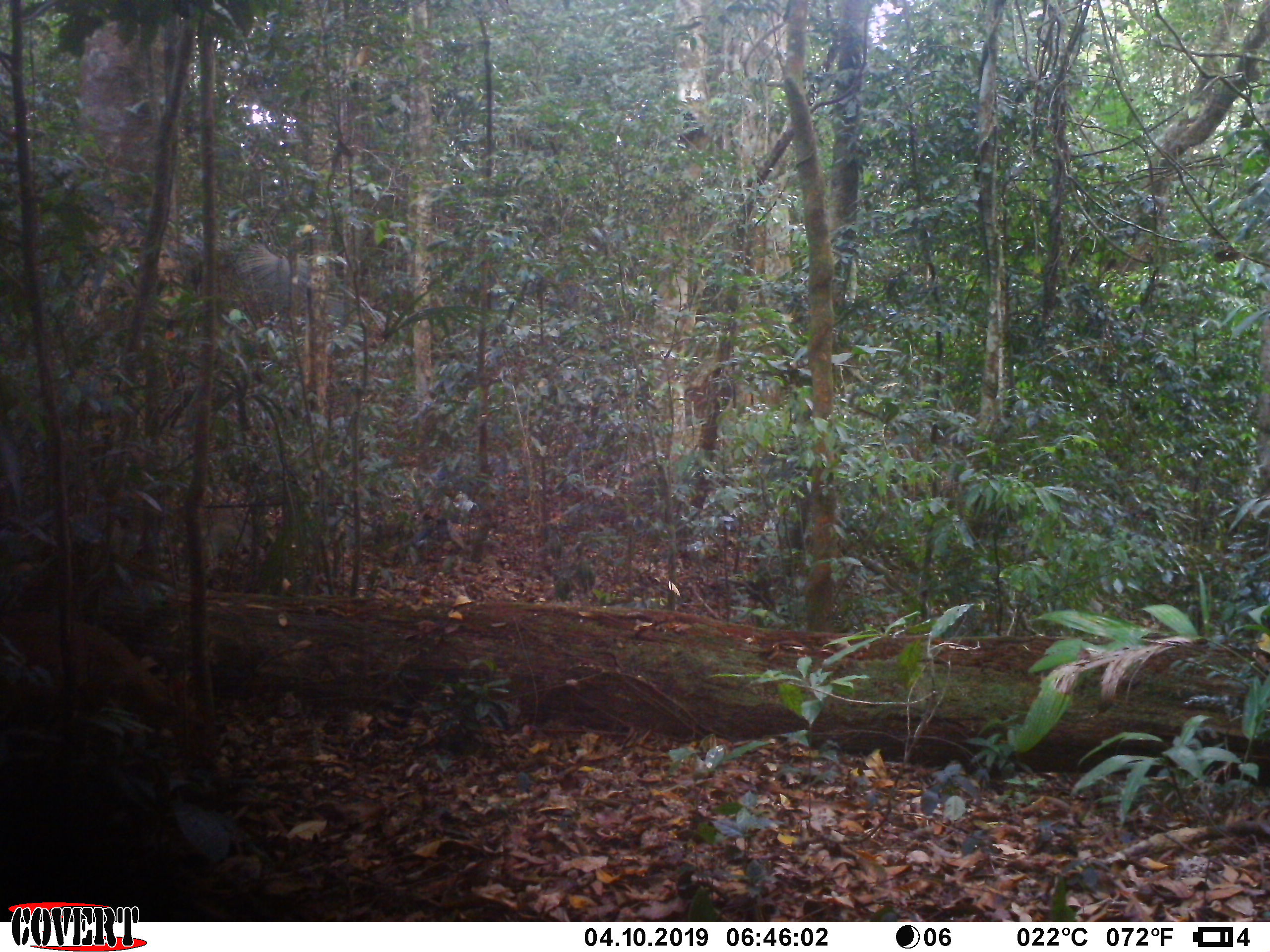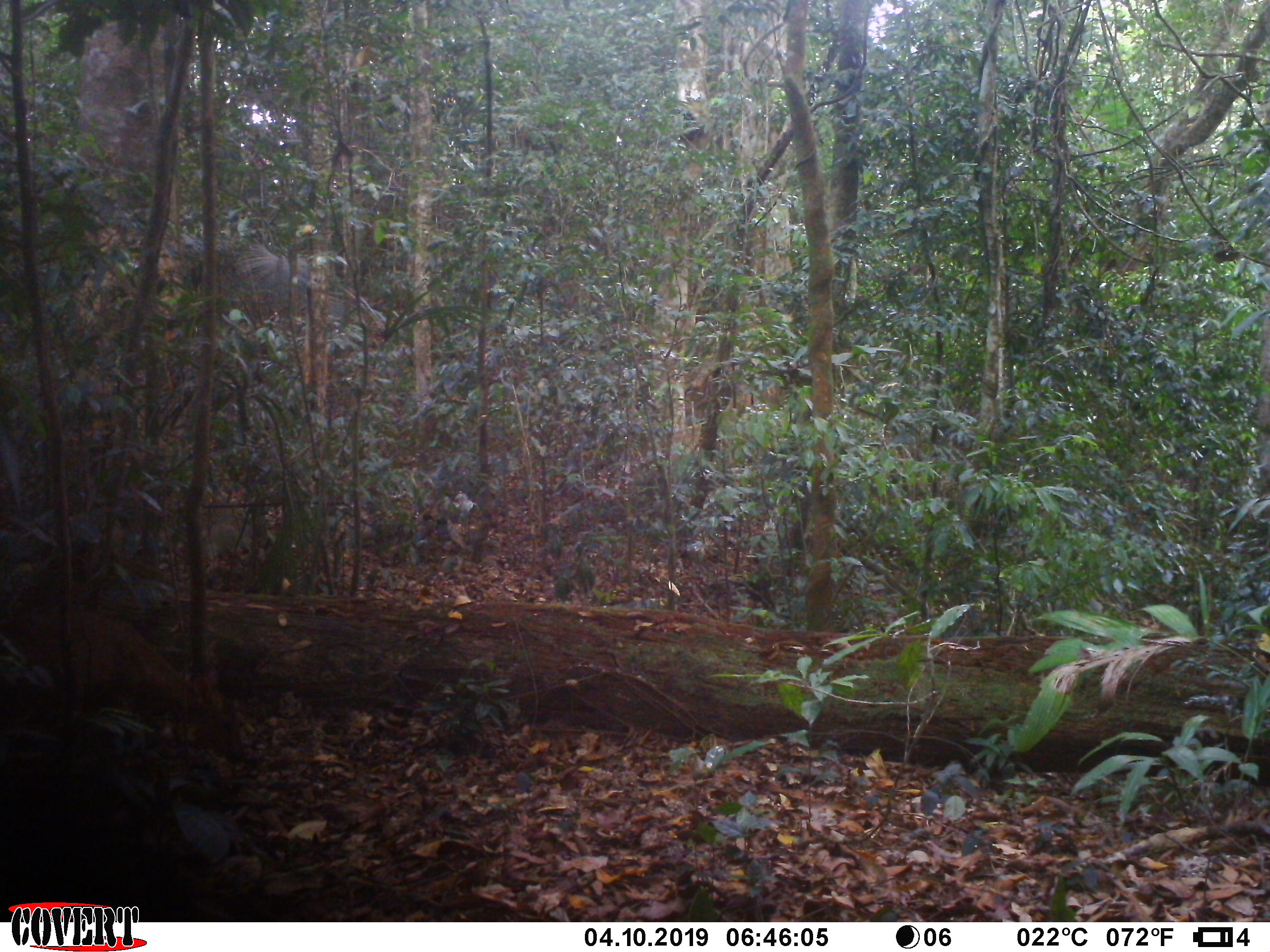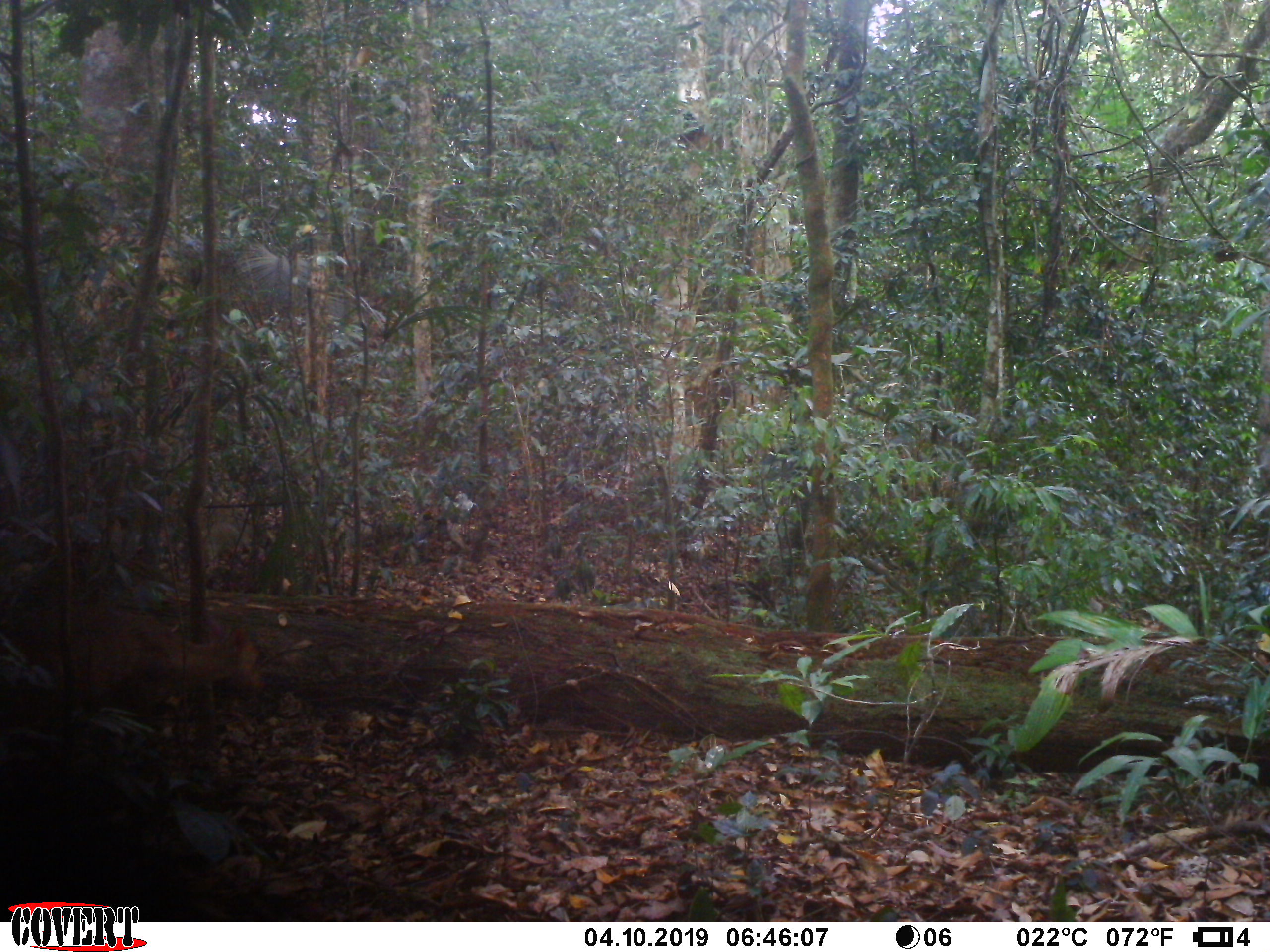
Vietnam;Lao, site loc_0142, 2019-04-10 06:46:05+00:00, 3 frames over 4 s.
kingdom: Animalia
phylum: Chordata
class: Mammalia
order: Artiodactyla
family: Cervidae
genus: Muntiacus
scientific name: Muntiacus vuquangensis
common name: large-antlered muntjac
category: large antlered muntjac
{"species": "large antlered muntjac (large-antlered muntjac) (Muntiacus vuquangensis)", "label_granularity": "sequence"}